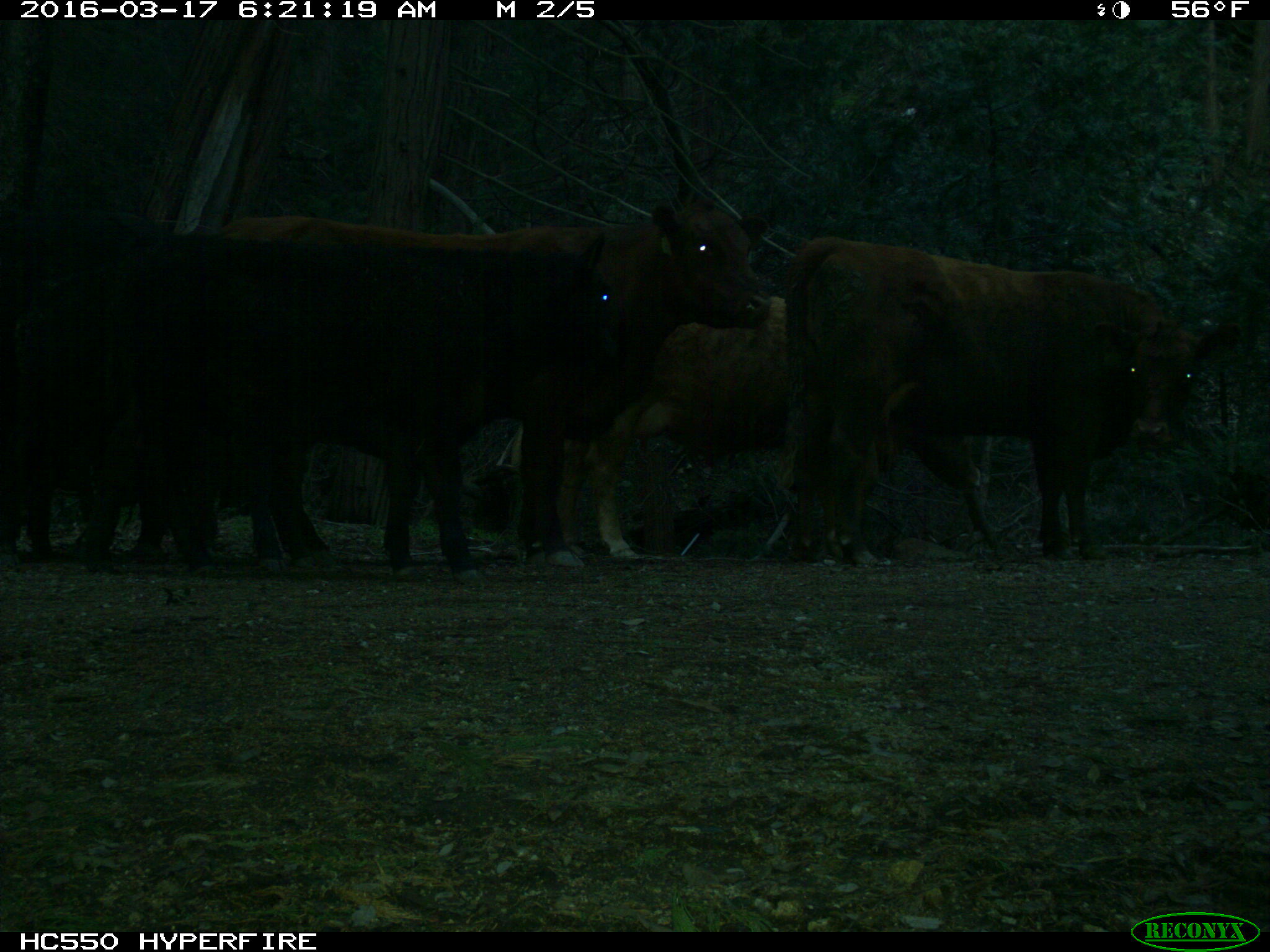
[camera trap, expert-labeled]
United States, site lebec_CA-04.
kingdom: Animalia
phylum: Chordata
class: Mammalia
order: Artiodactyla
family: Bovidae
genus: Bos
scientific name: Bos taurus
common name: domestic cow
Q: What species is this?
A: Bos taurus (domestic cow).